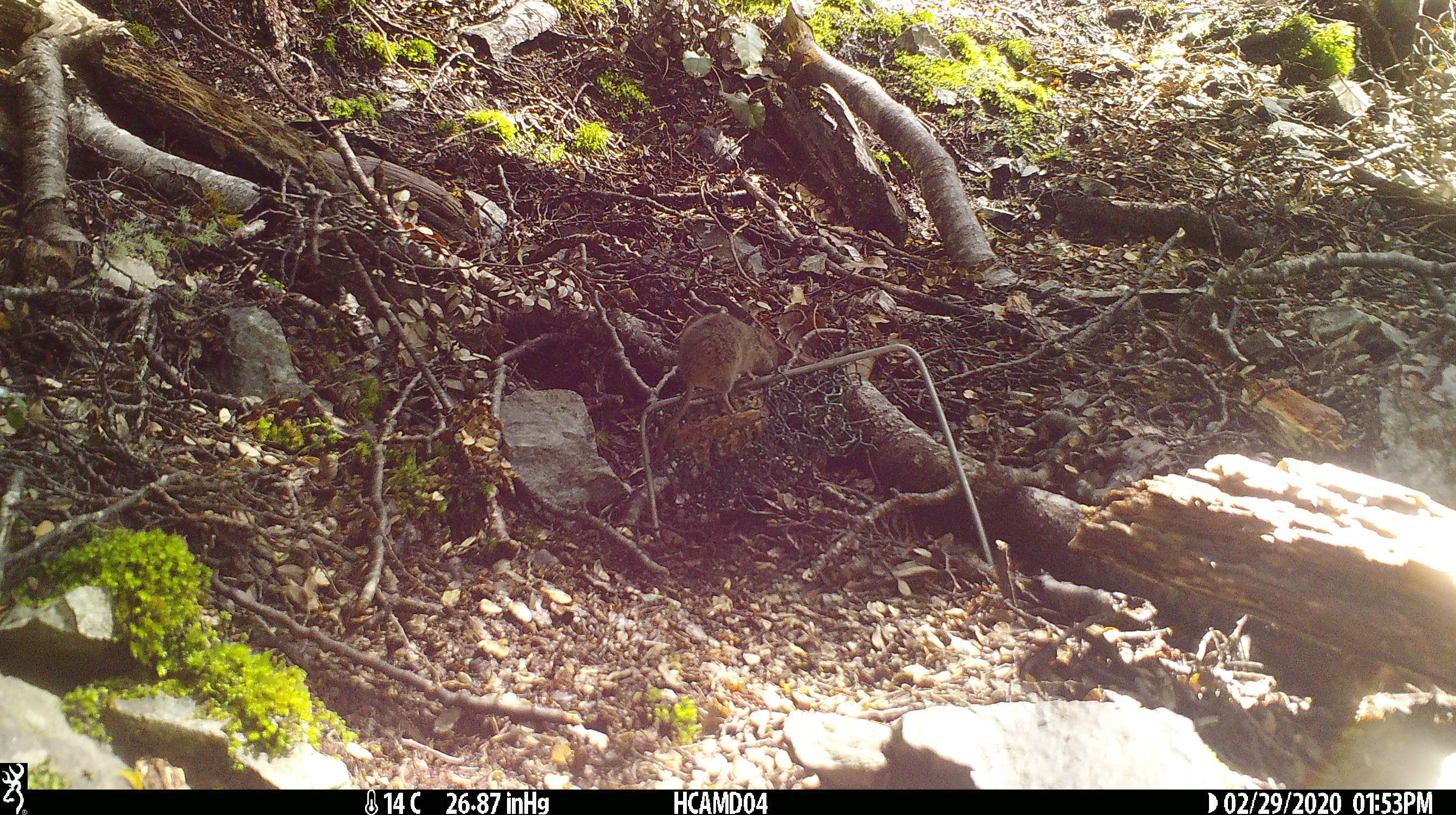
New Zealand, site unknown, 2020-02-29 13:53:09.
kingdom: Animalia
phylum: Chordata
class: Mammalia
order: Rodentia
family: Muridae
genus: Mus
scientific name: Mus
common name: mouse